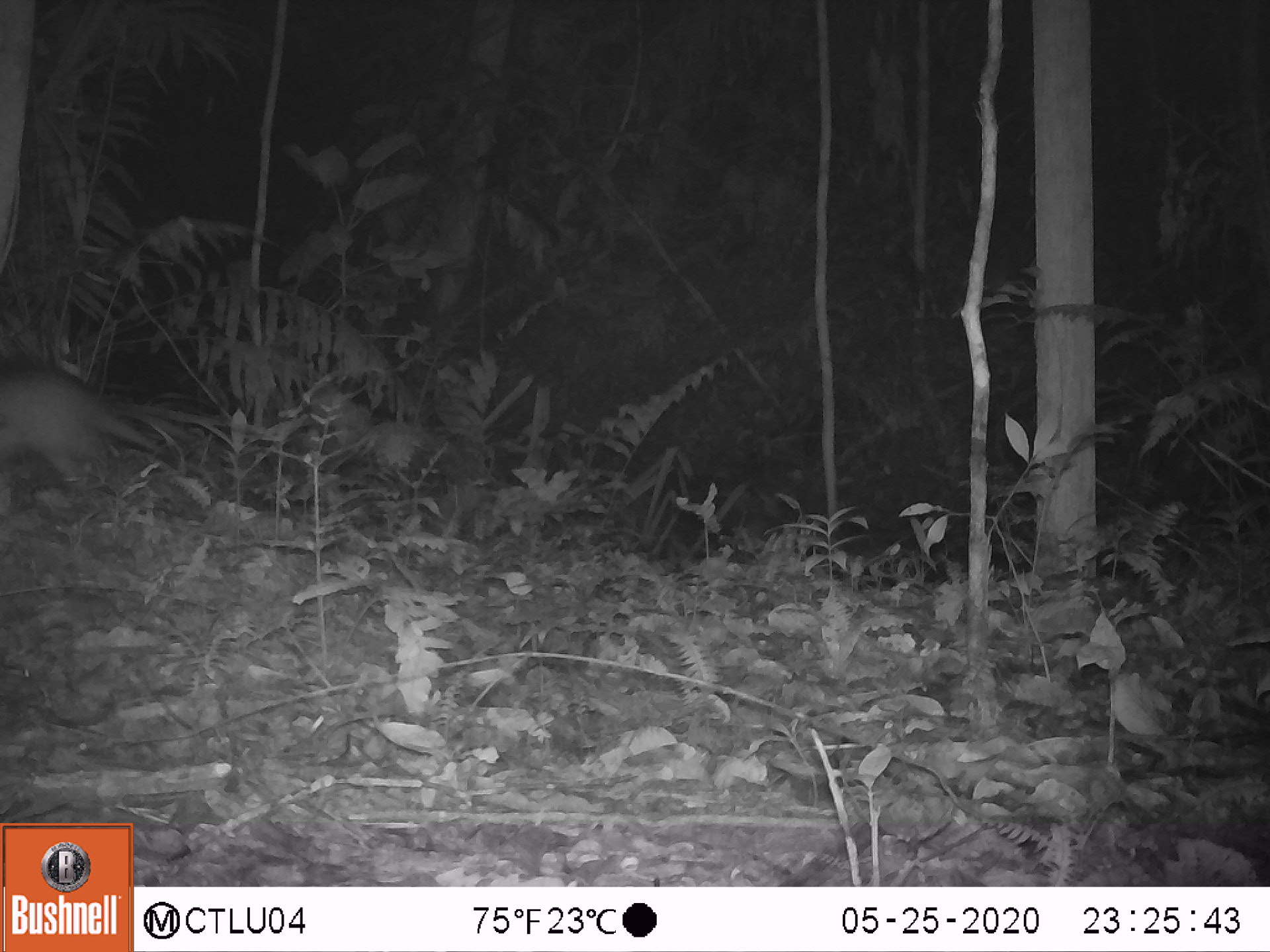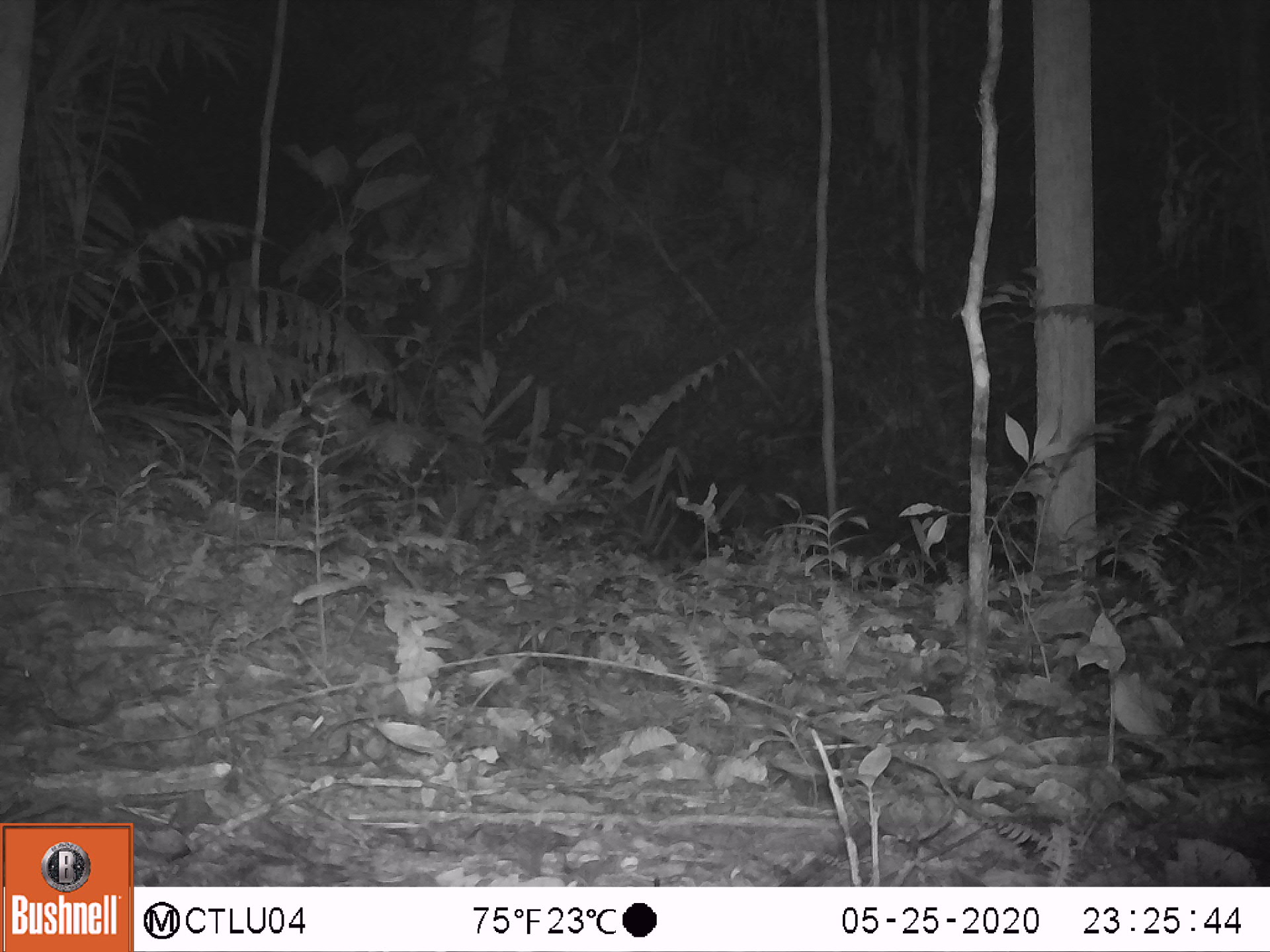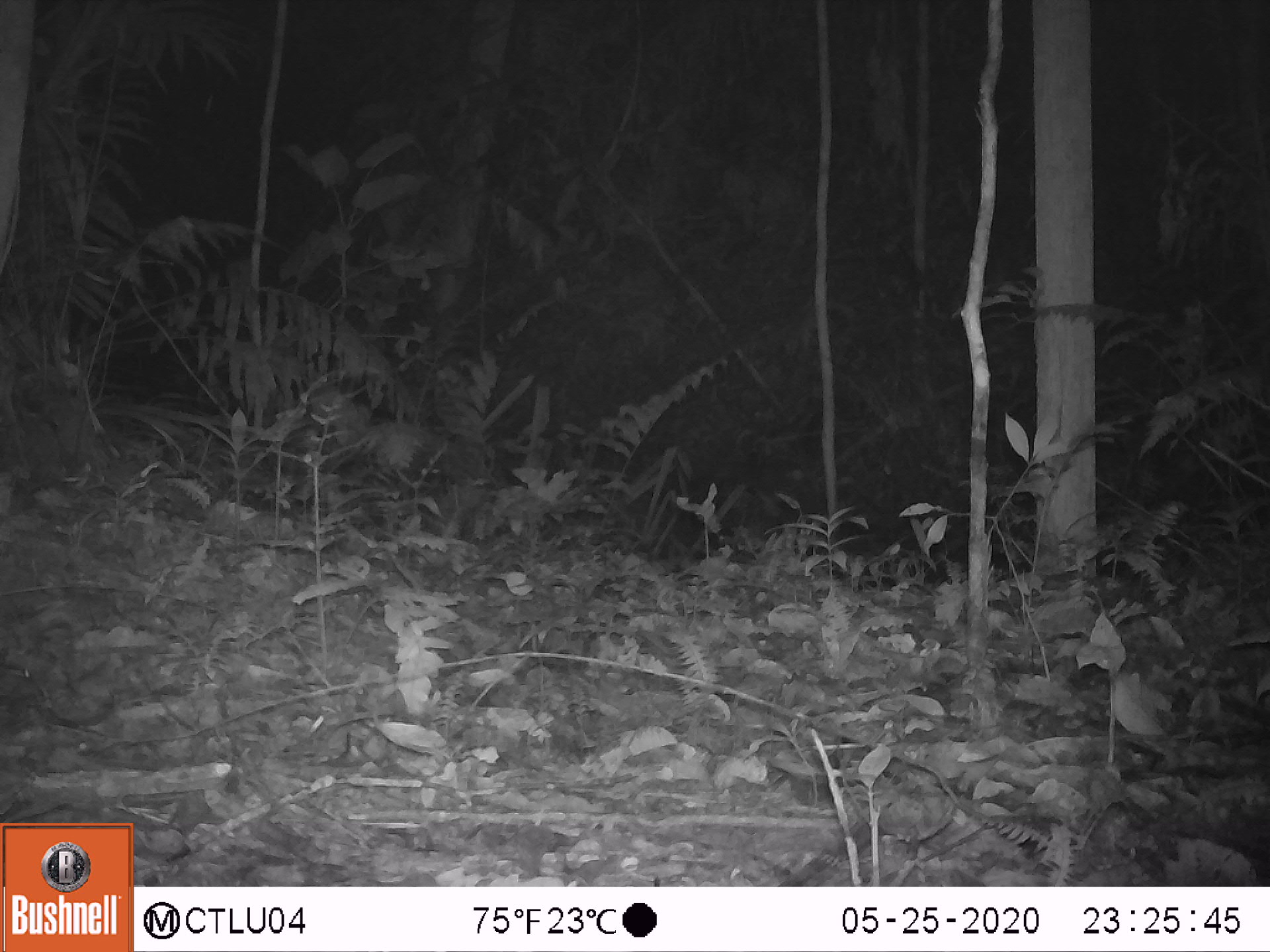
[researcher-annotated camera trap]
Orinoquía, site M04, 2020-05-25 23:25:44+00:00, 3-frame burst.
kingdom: Animalia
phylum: Chordata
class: Mammalia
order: Cingulata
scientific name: Cingulata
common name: armadillo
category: unknown armadillo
Unknown armadillo (armadillo) (Cingulata).